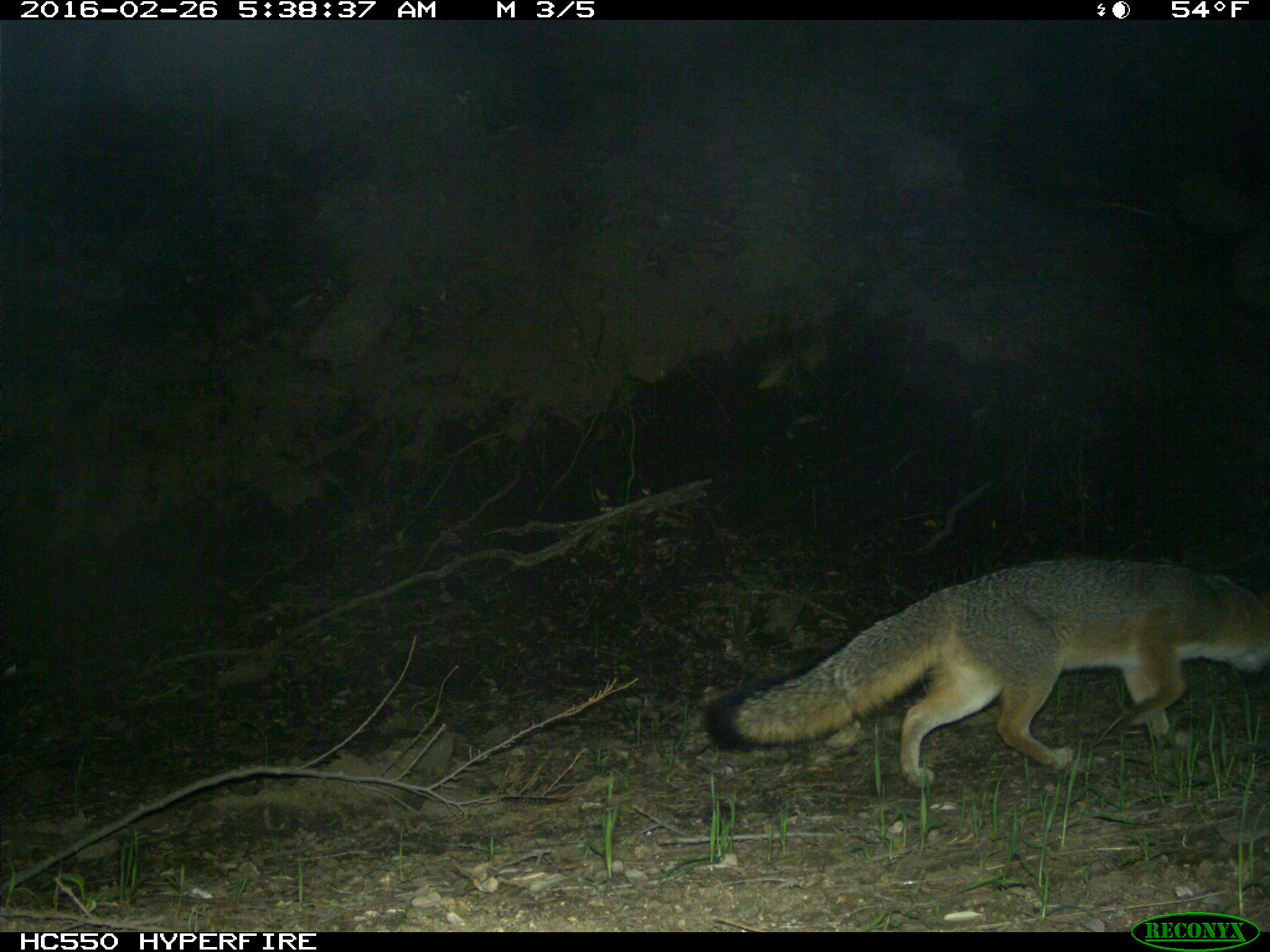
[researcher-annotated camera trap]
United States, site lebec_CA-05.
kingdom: Animalia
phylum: Chordata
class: Mammalia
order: Carnivora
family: Canidae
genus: Urocyon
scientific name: Urocyon cinereoargenteus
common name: gray fox